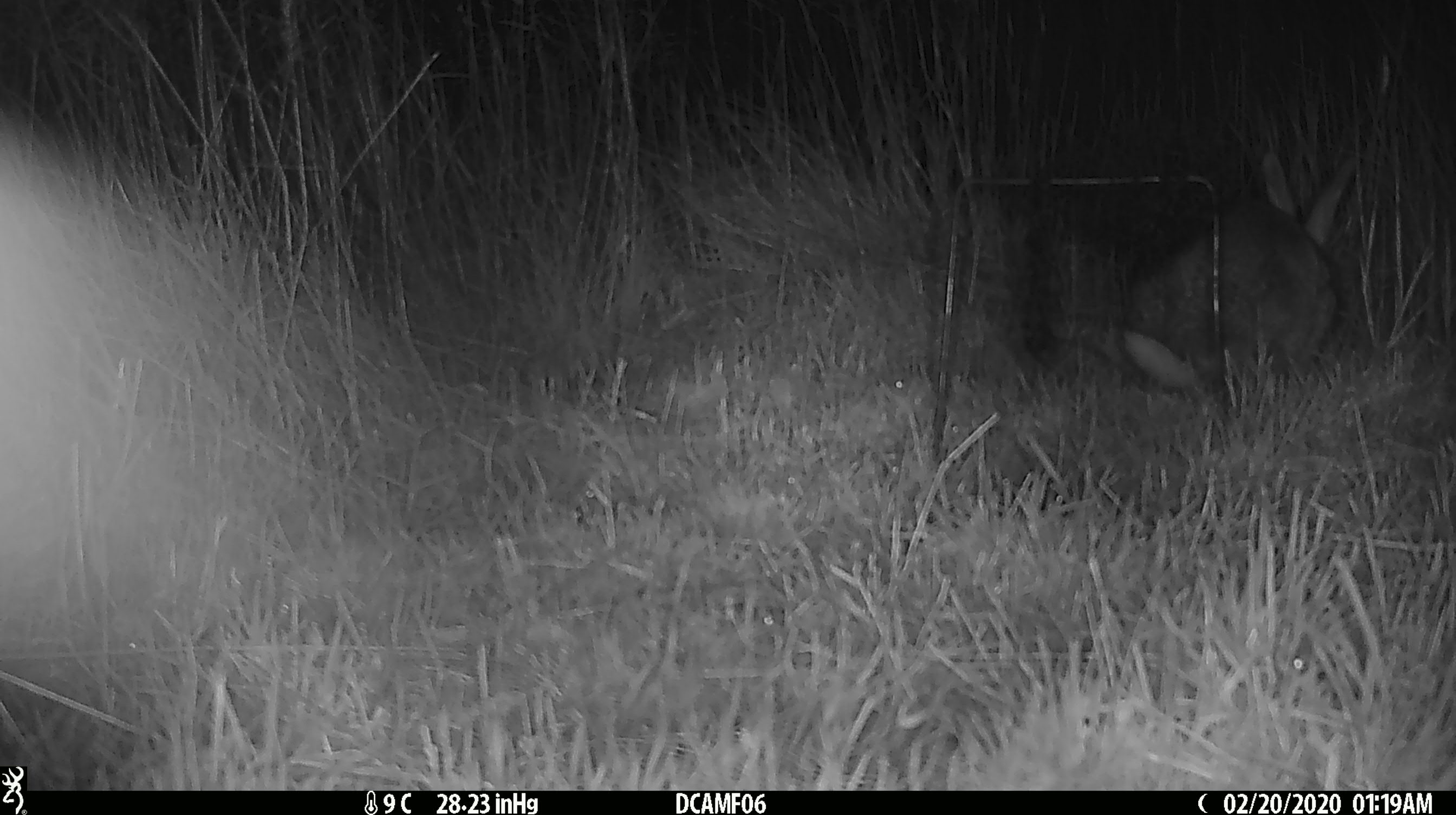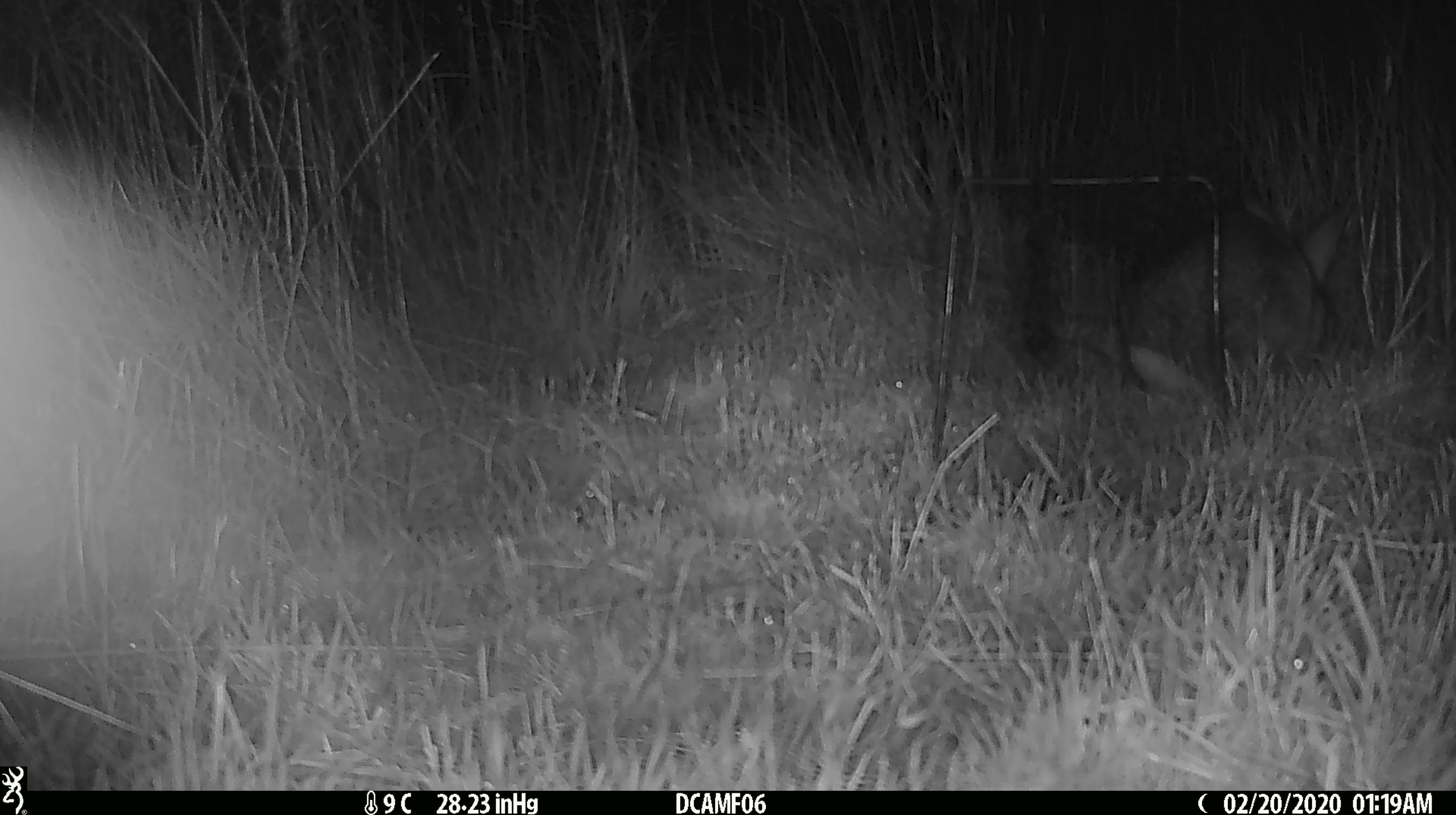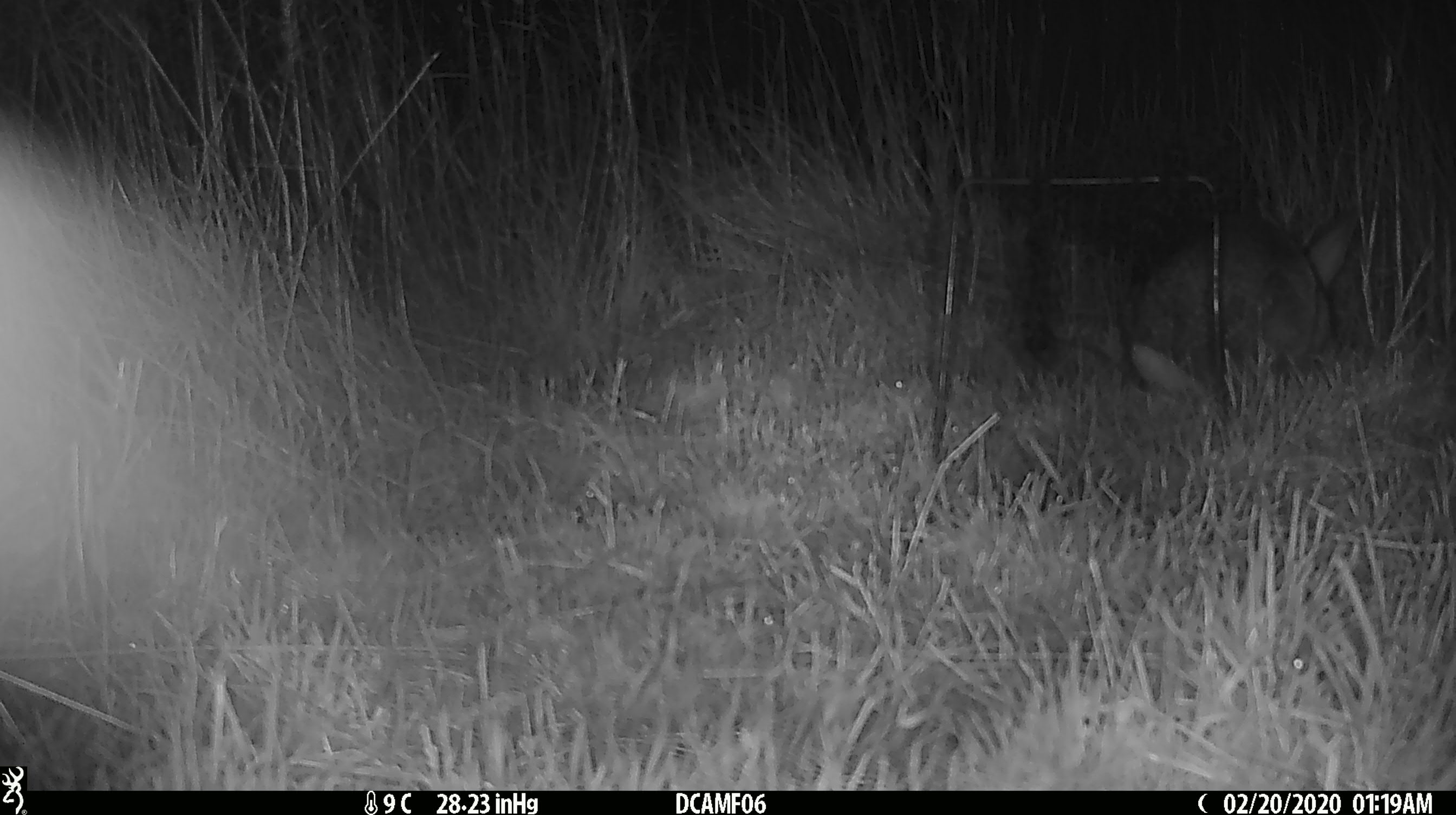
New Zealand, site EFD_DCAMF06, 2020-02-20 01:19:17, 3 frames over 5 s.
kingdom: Animalia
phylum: Chordata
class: Mammalia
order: Lagomorpha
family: Leporidae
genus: Oryctolagus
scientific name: Oryctolagus cuniculus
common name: european rabbit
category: rabbit